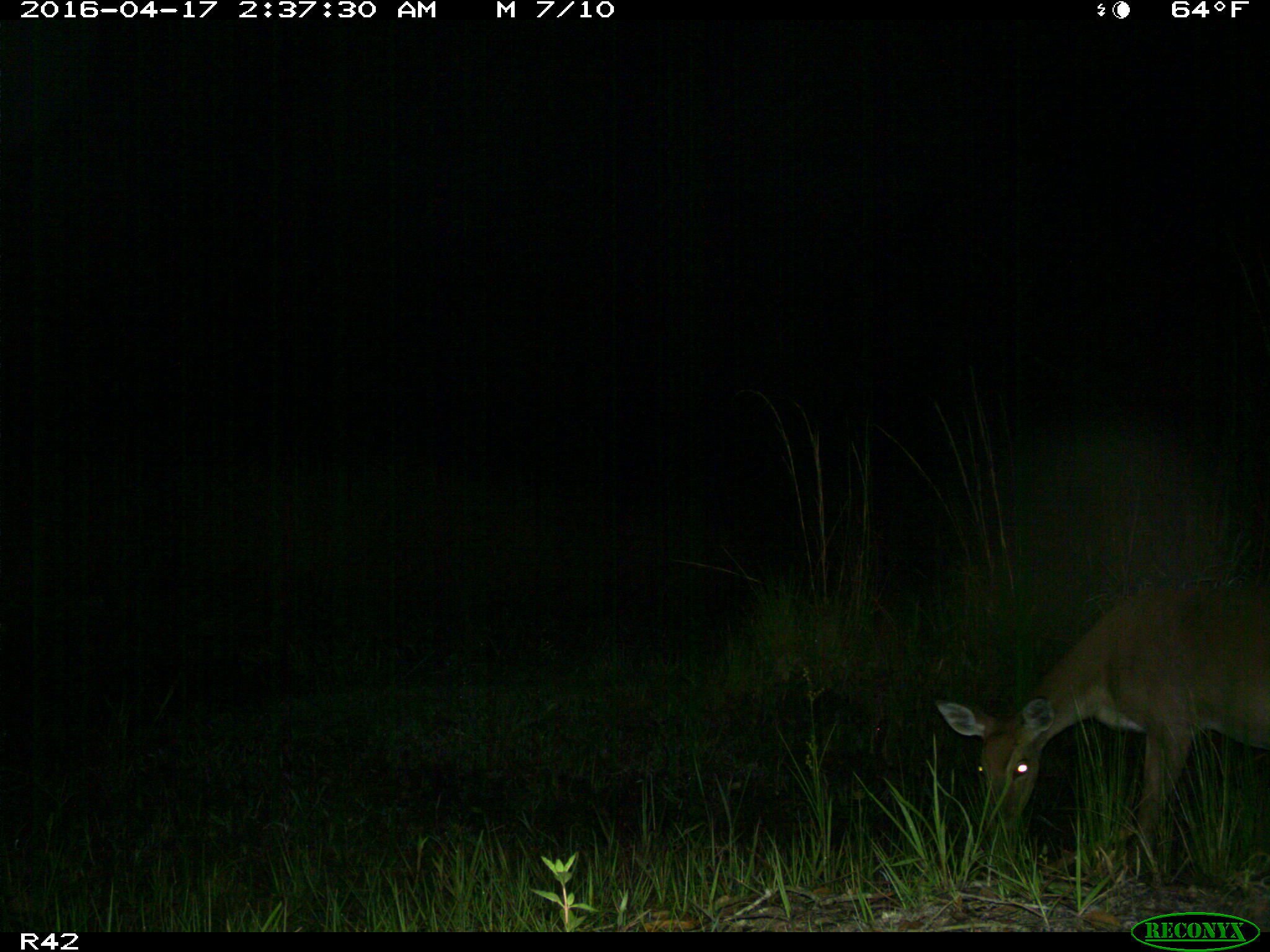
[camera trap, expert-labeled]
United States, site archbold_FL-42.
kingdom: Animalia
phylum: Chordata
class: Mammalia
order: Artiodactyla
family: Cervidae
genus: Odocoileus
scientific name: Odocoileus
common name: deer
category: unidentified deer